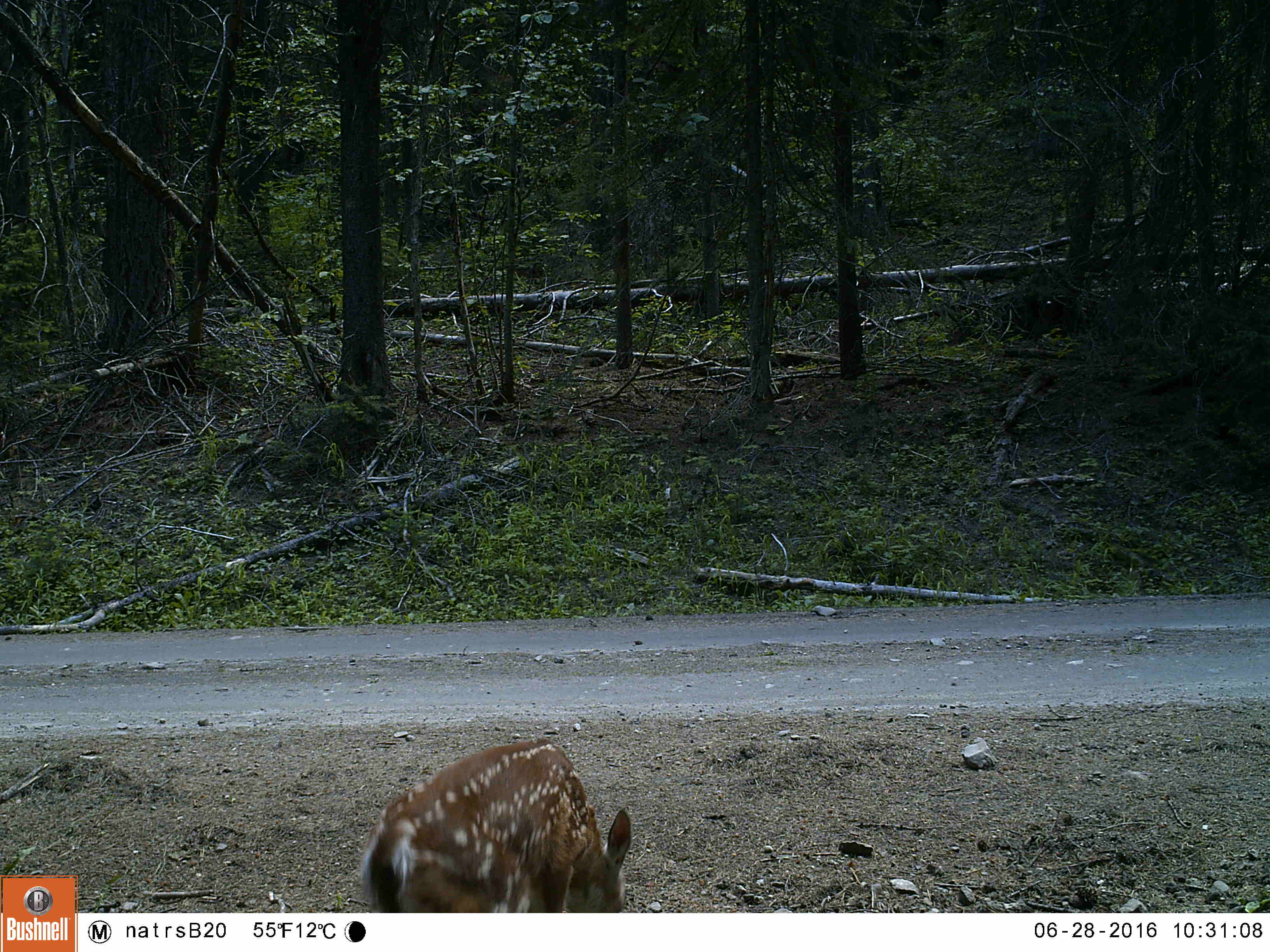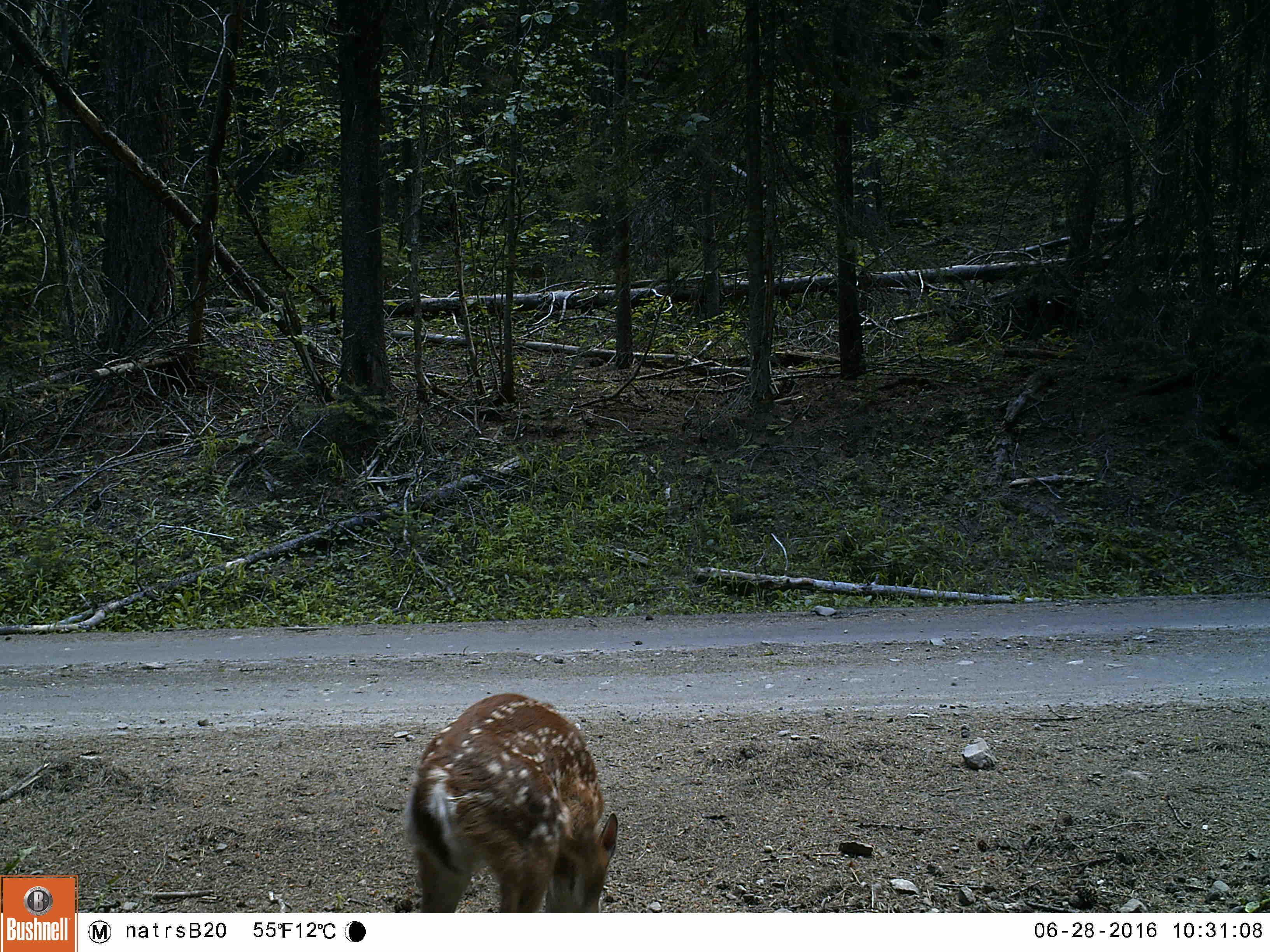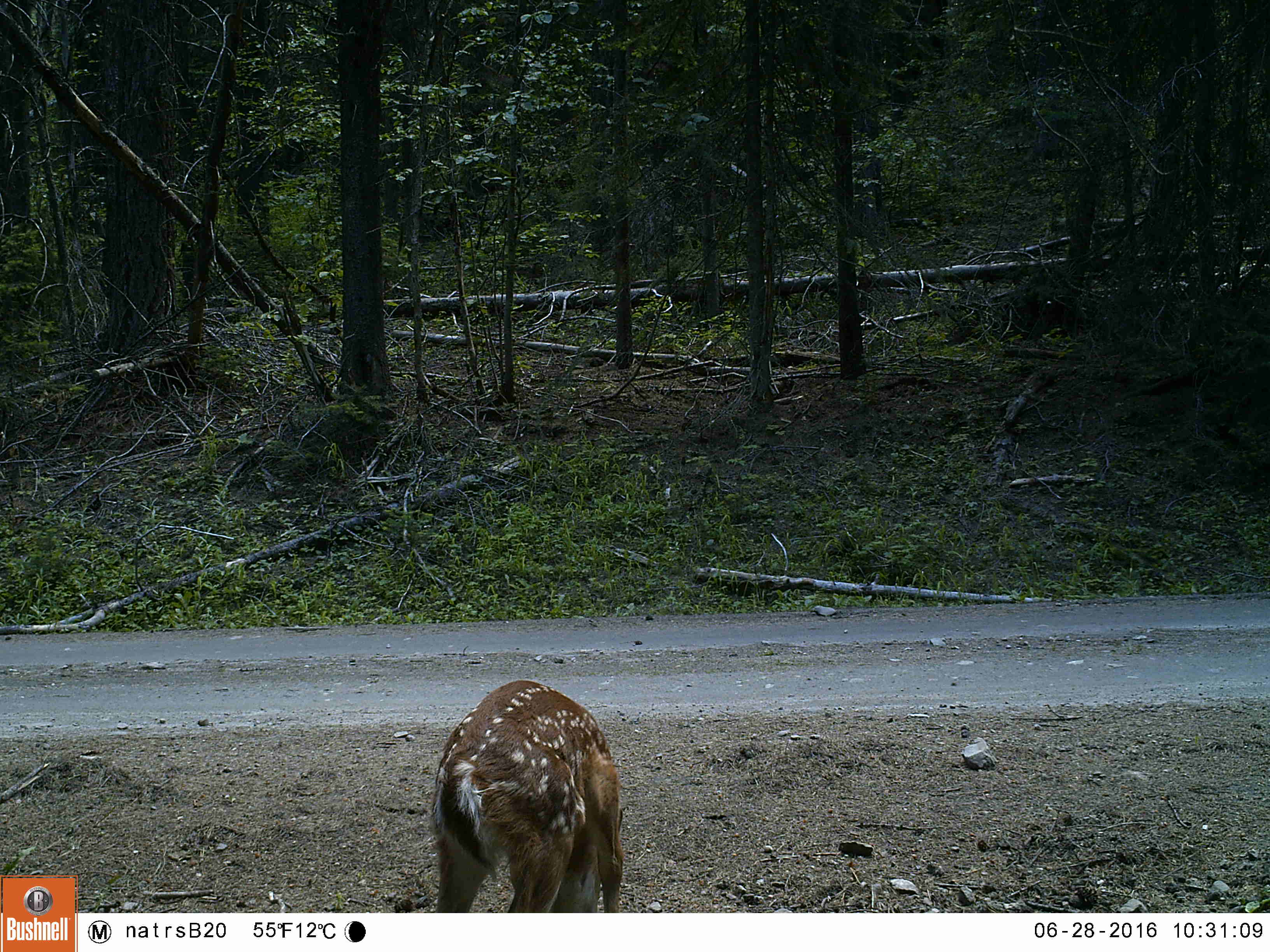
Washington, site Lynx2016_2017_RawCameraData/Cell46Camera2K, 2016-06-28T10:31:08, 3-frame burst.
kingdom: Animalia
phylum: Chordata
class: Mammalia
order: Artiodactyla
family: Cervidae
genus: Odocoileus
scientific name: Odocoileus virginianus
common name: white-tailed deer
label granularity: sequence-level